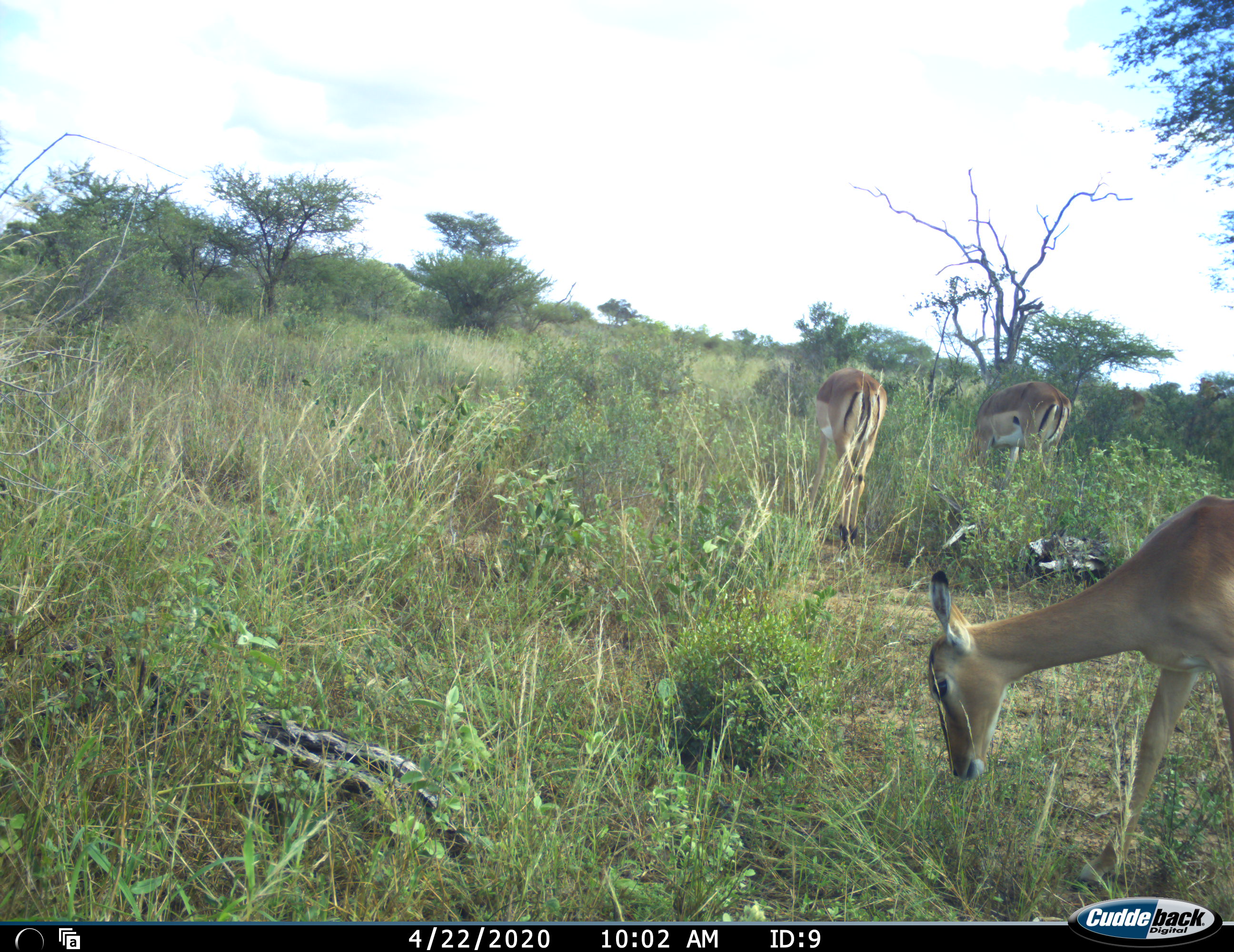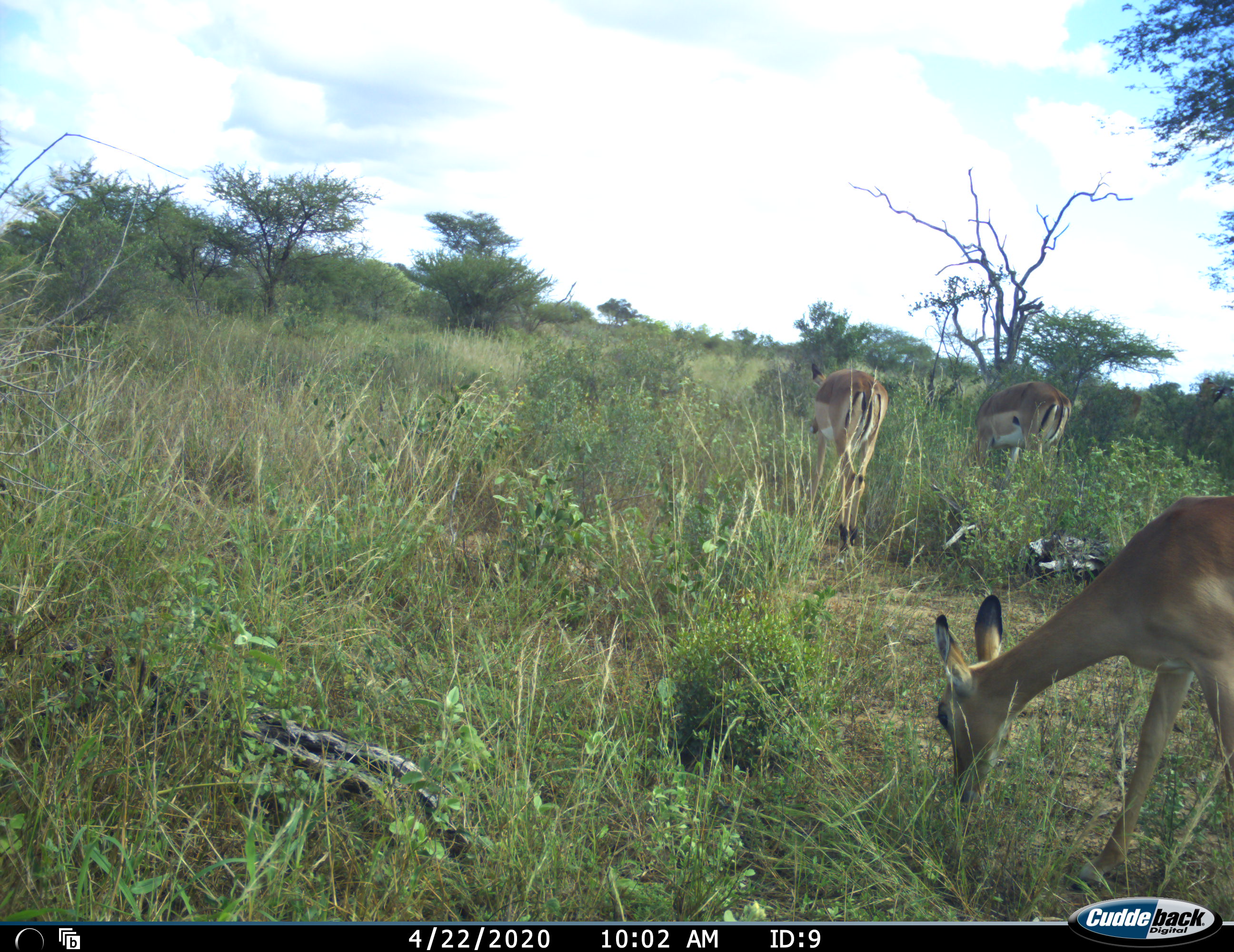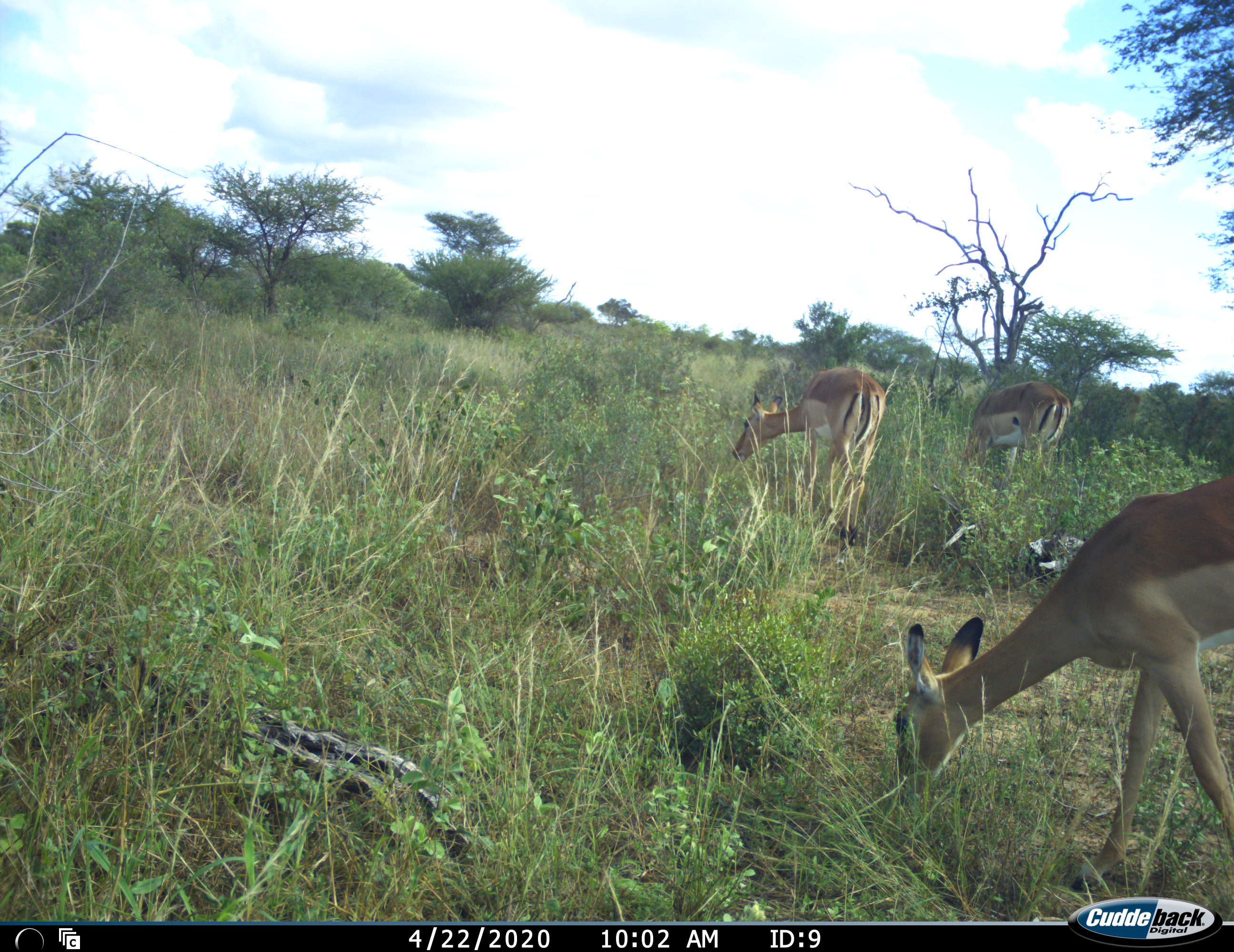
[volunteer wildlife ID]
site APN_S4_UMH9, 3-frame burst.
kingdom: Animalia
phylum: Chordata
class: Mammalia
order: Artiodactyla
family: Bovidae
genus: Aepyceros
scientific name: Aepyceros melampus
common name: impala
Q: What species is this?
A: Impala (Aepyceros melampus).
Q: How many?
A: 3.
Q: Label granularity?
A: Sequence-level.